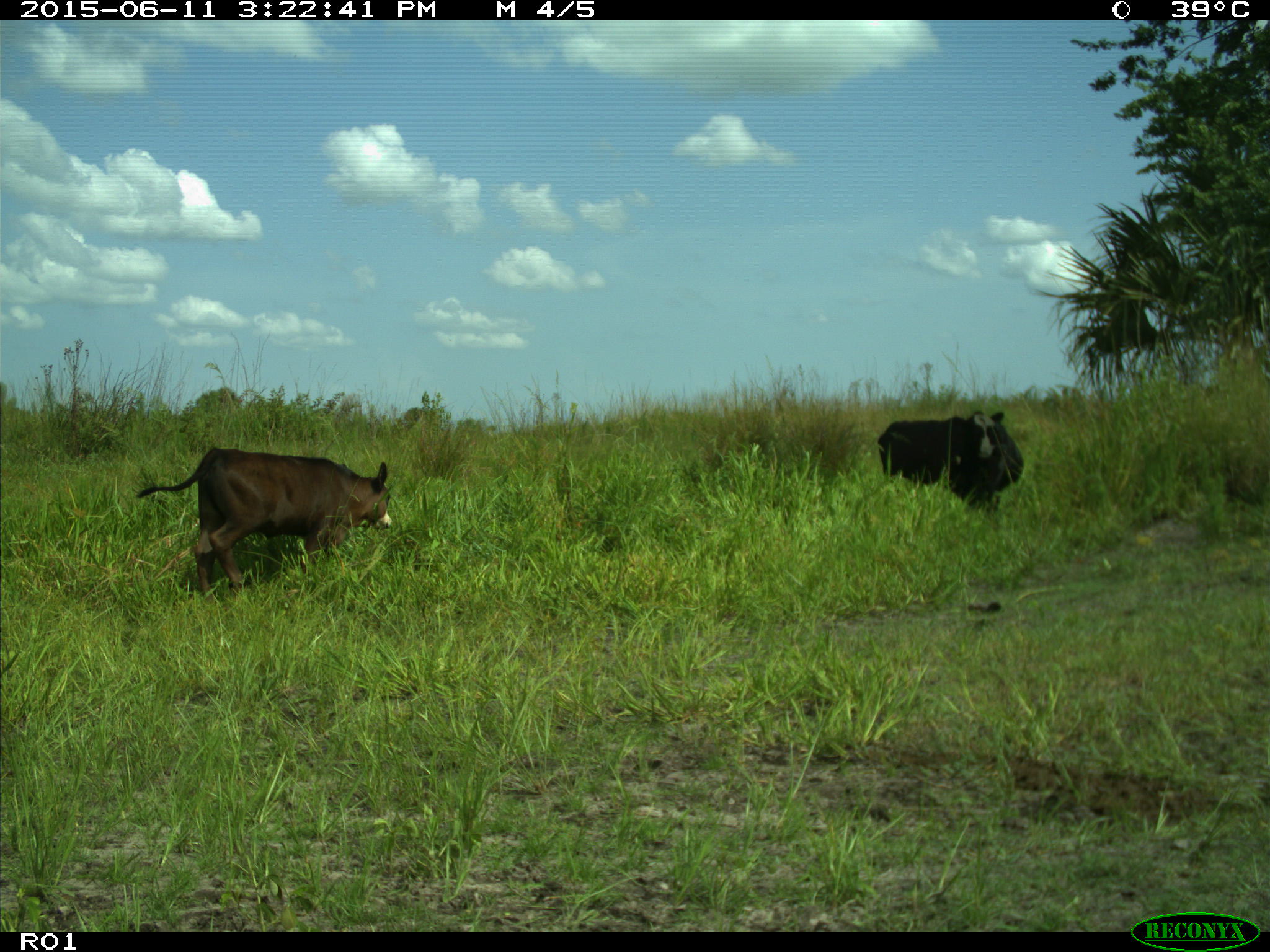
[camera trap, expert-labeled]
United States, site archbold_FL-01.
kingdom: Animalia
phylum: Chordata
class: Mammalia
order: Artiodactyla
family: Bovidae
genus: Bos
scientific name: Bos taurus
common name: domestic cow